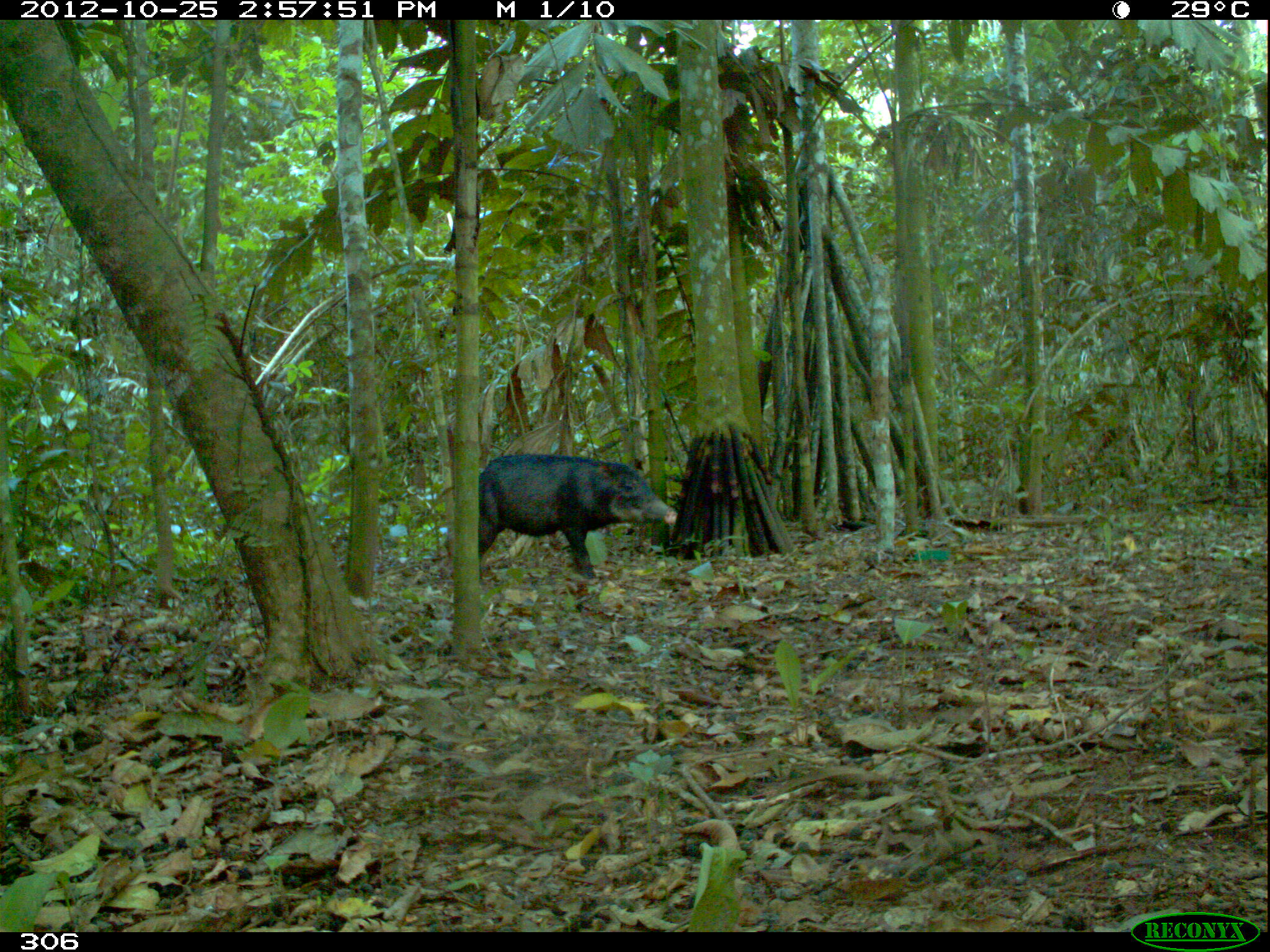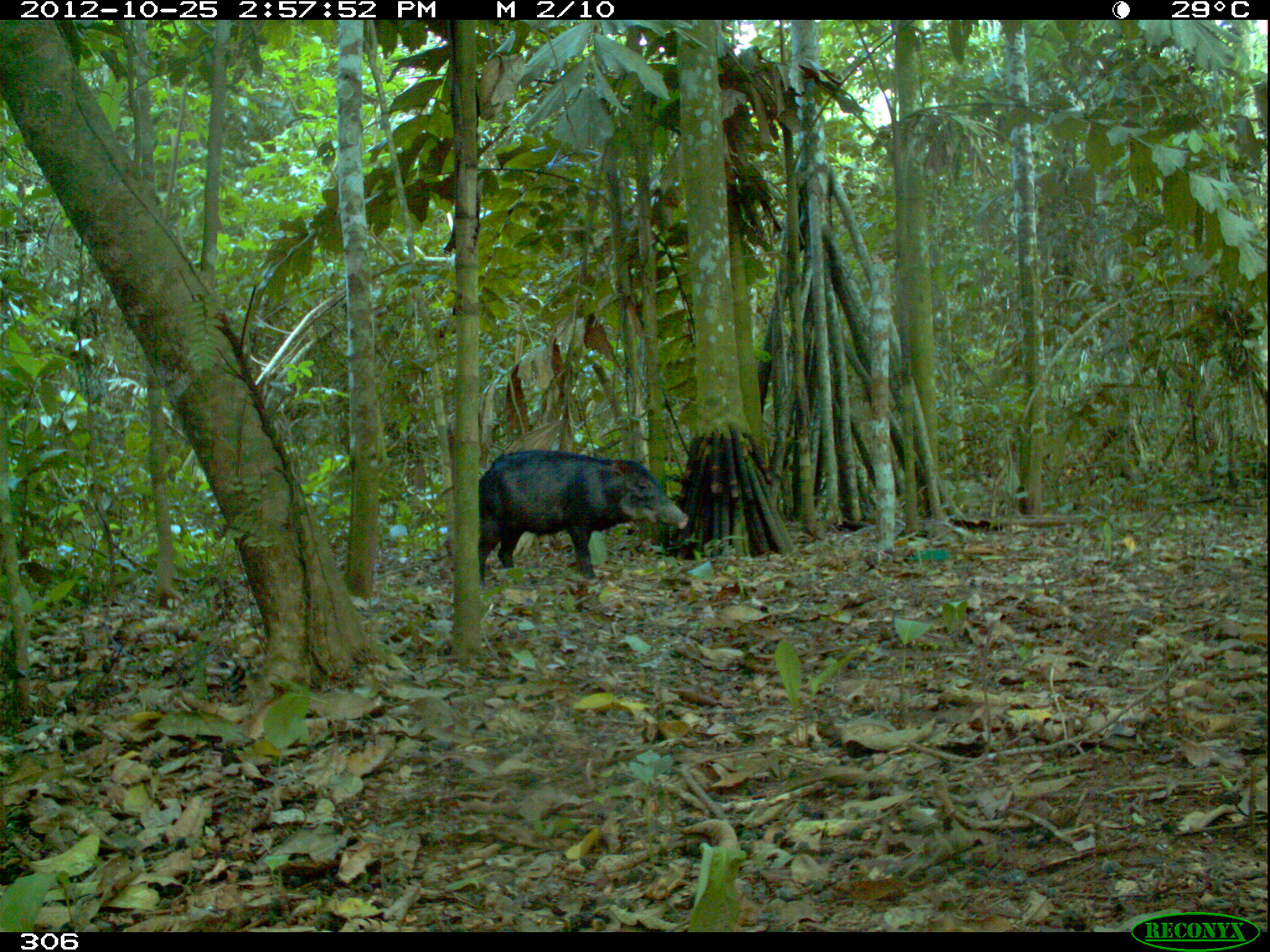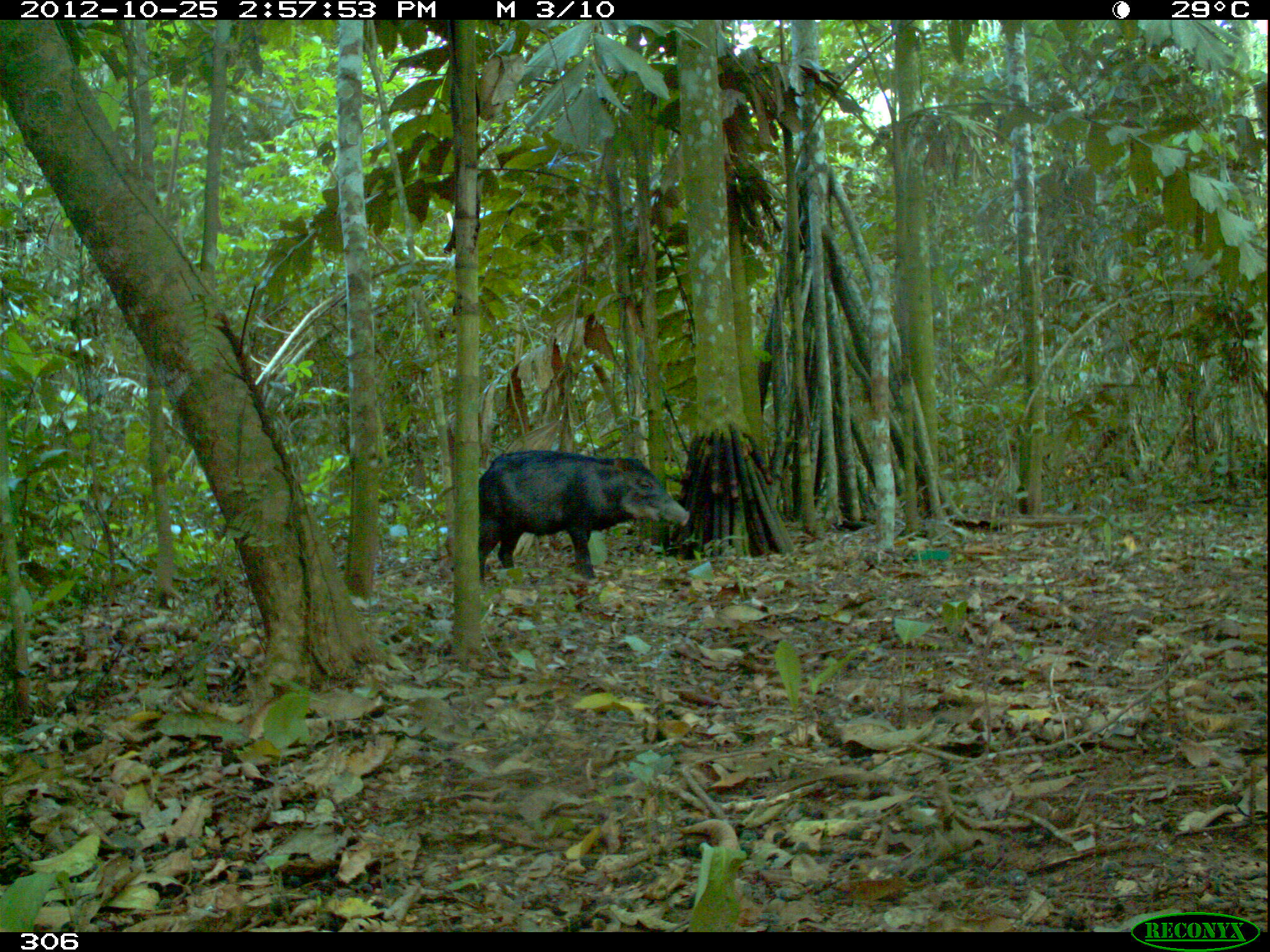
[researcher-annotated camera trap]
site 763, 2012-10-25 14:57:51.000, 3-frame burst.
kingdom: Animalia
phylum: Chordata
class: Mammalia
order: Artiodactyla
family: Tayassuidae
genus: Tayassu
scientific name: Tayassu pecari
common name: white-lipped peccary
Tayassu pecari (white-lipped peccary).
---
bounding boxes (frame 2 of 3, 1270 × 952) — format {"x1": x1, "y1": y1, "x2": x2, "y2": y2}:
tayassu pecari: {"x1": 478, "y1": 450, "x2": 687, "y2": 587}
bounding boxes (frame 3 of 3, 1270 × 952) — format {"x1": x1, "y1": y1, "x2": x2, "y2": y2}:
tayassu pecari: {"x1": 478, "y1": 448, "x2": 688, "y2": 583}